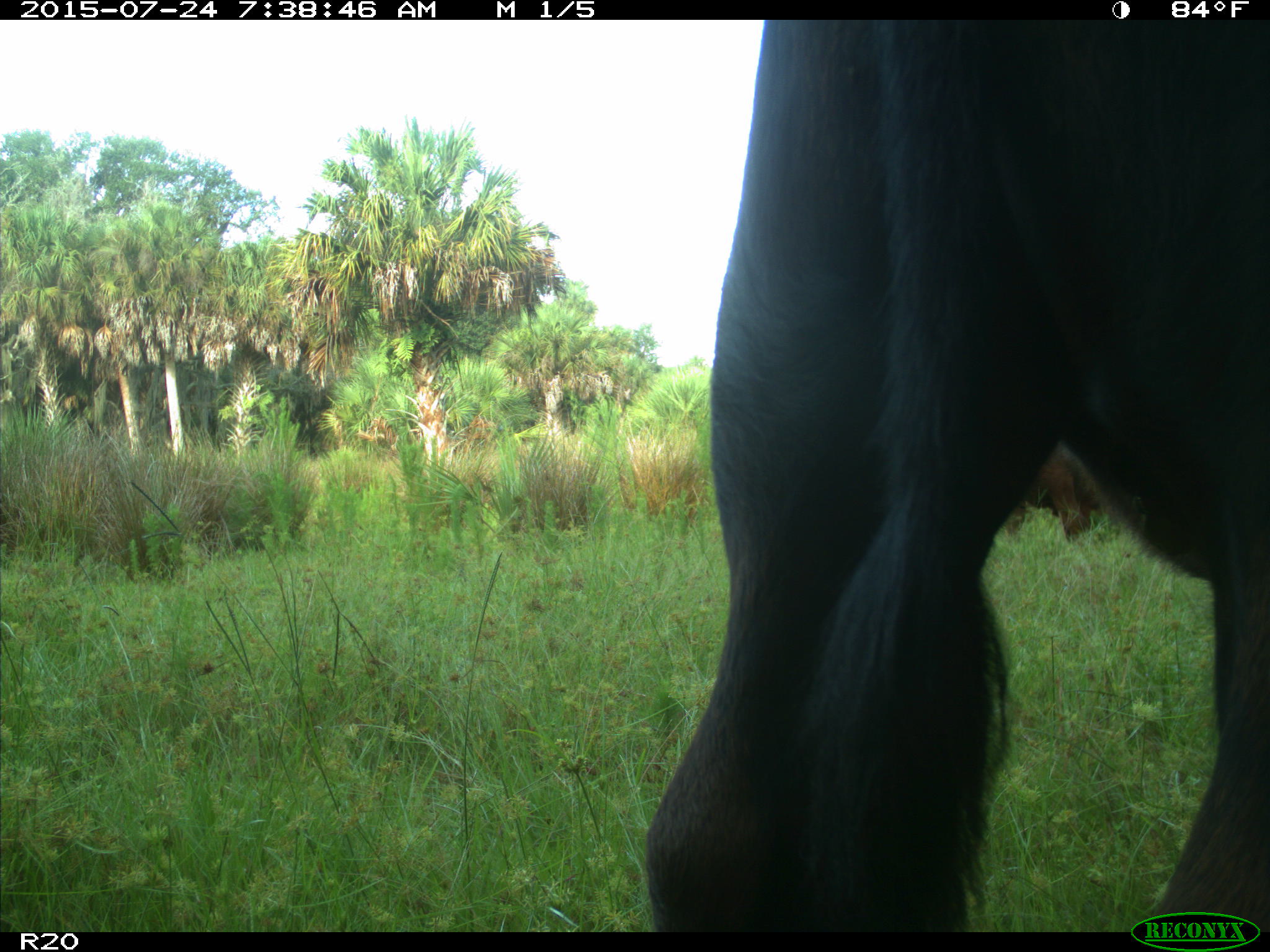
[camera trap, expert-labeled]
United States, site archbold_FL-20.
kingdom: Animalia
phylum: Chordata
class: Mammalia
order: Artiodactyla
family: Bovidae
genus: Bos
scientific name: Bos taurus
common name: domestic cow